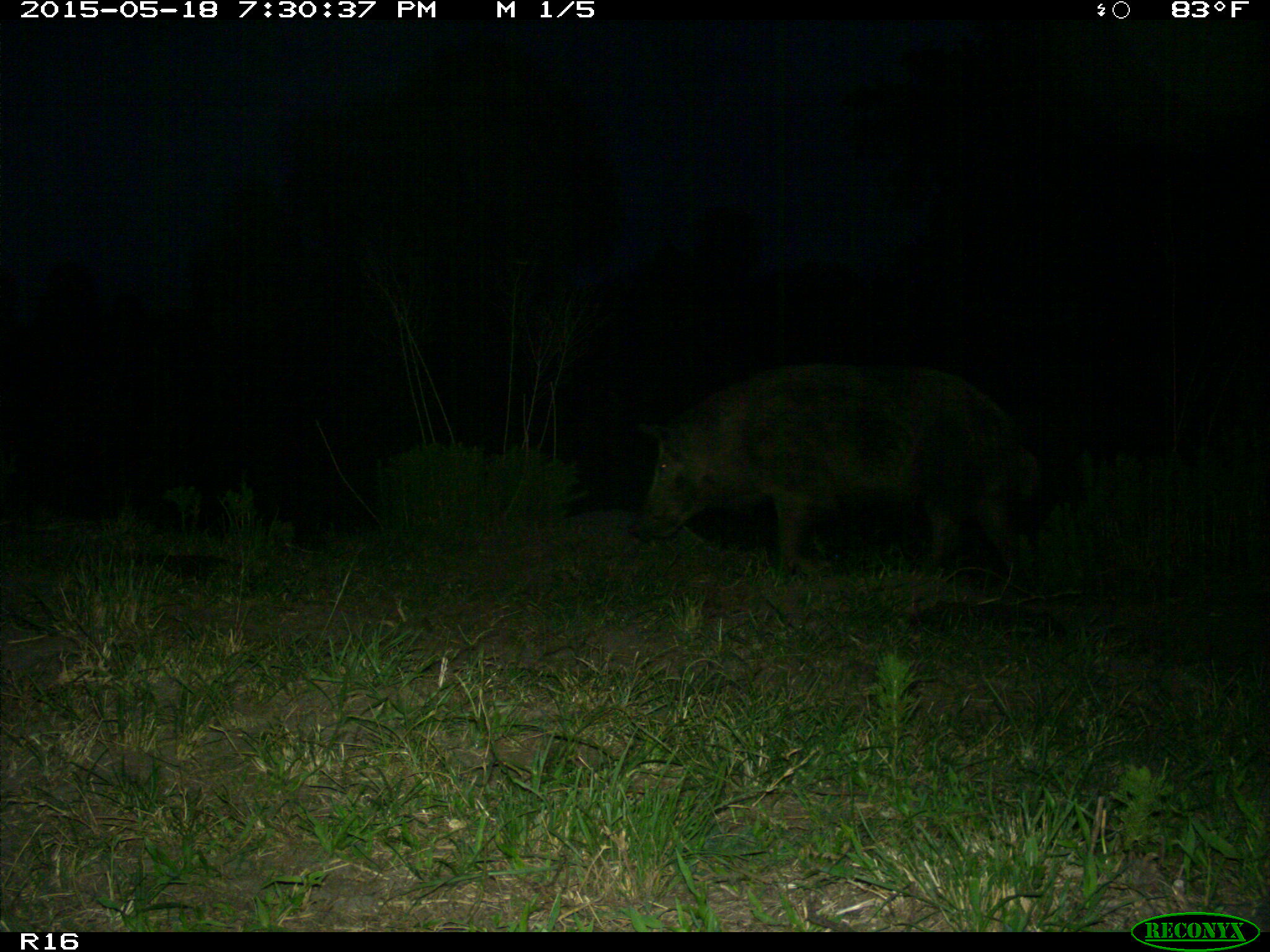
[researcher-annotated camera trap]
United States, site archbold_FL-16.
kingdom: Animalia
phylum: Chordata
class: Mammalia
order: Artiodactyla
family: Suidae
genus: Sus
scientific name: Sus scrofa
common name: wild boar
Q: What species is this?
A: Sus scrofa (wild boar).